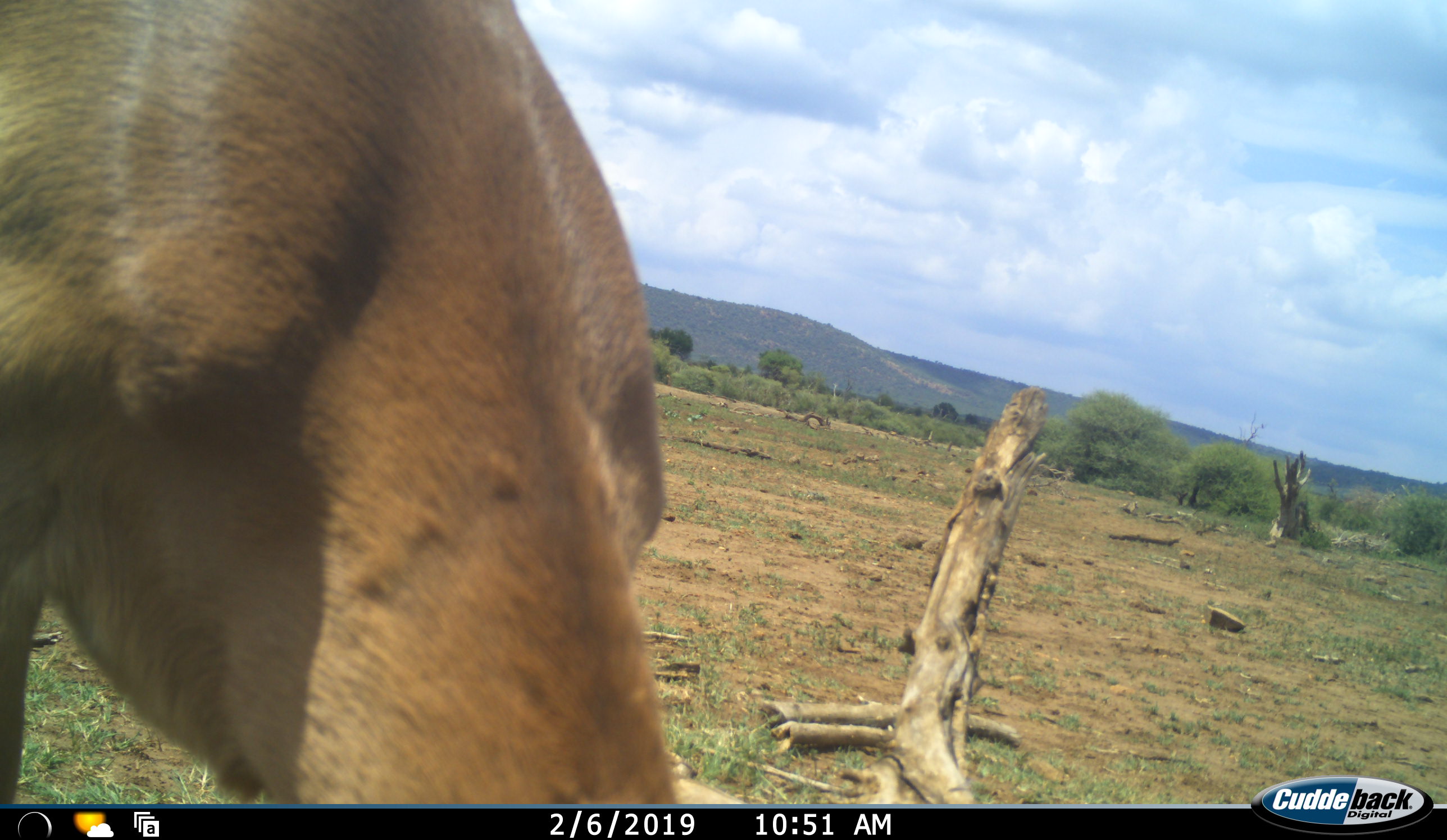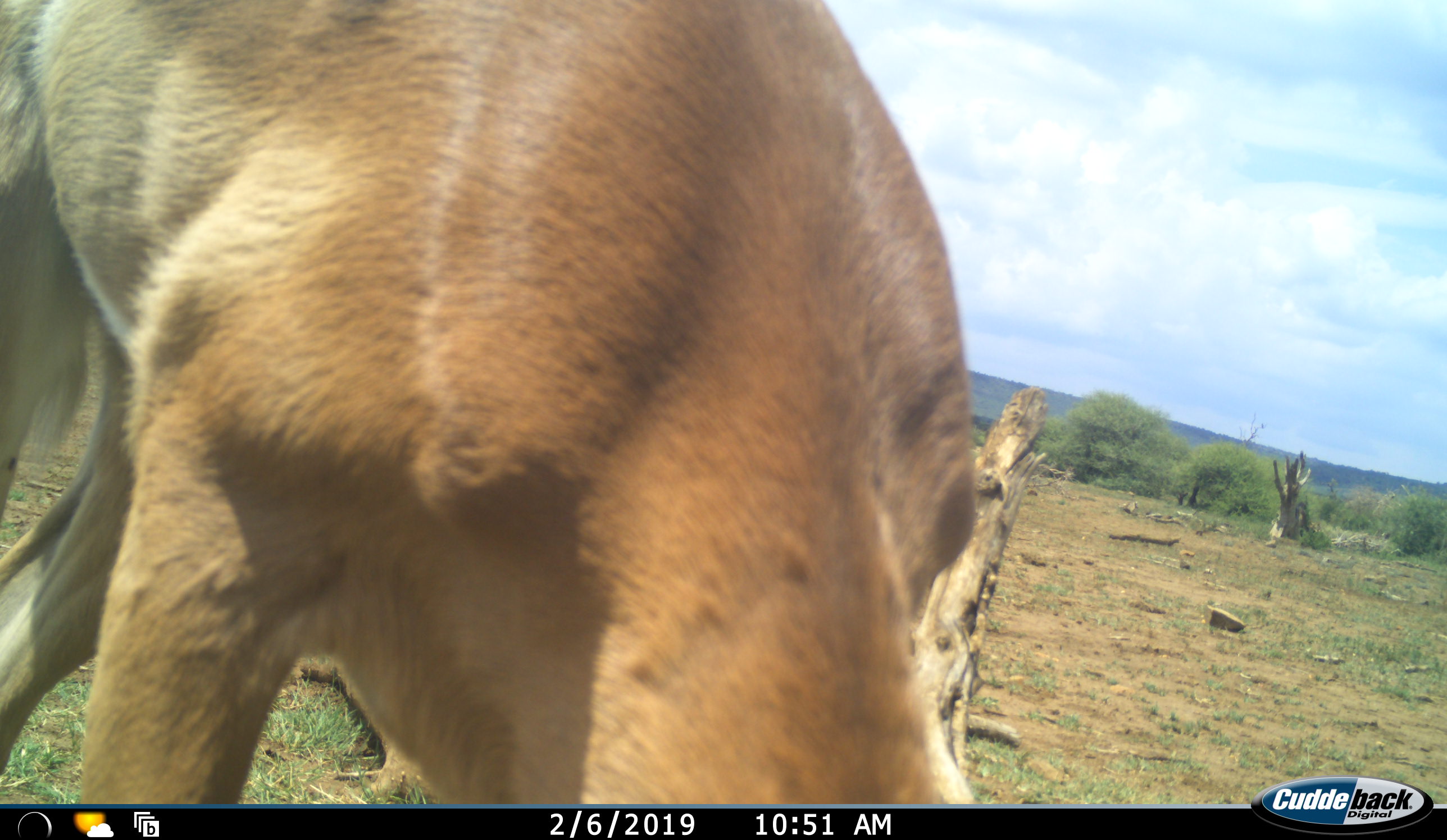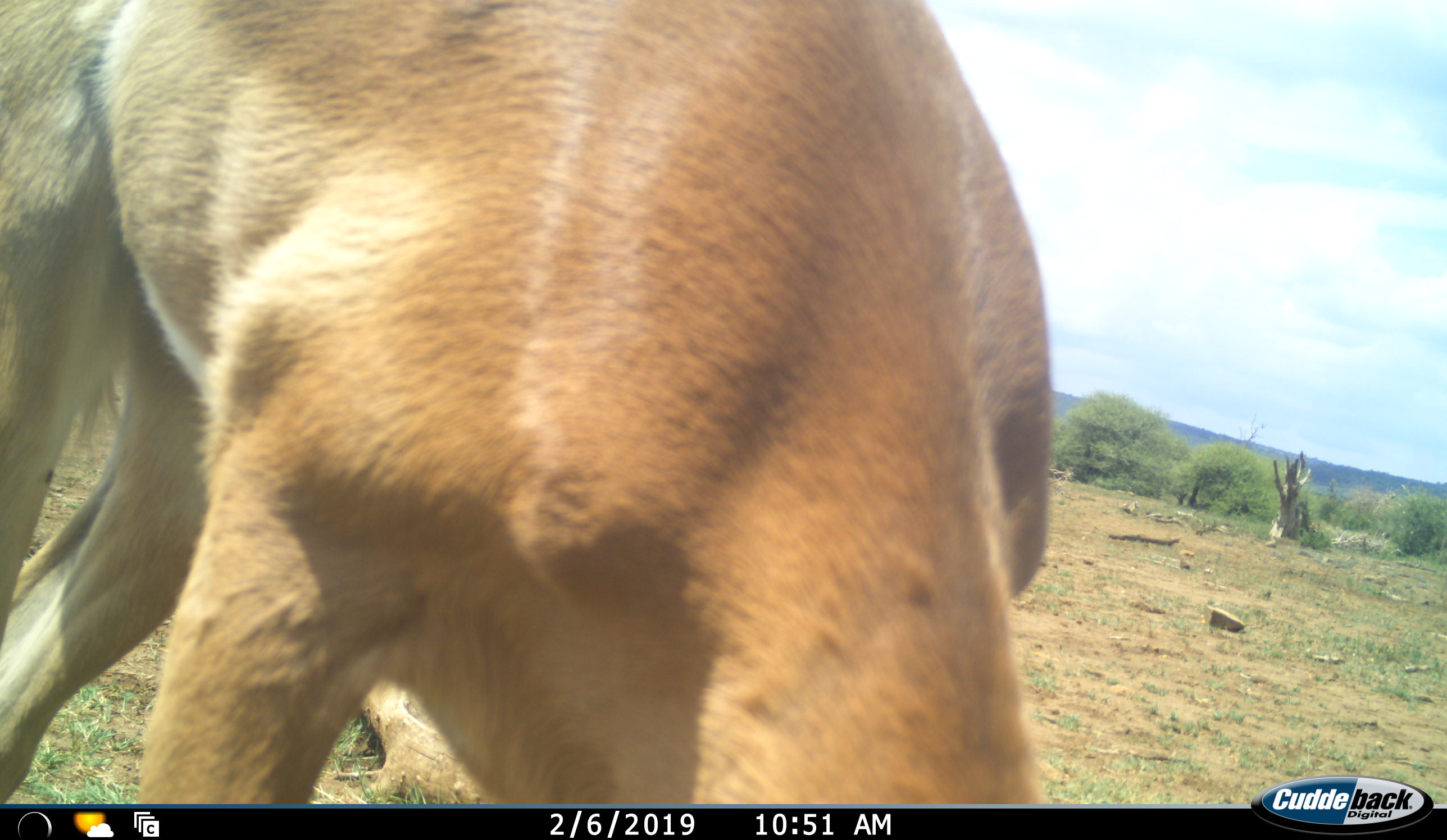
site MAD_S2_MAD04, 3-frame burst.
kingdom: Animalia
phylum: Chordata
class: Mammalia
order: Artiodactyla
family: Bovidae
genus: Aepyceros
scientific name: Aepyceros melampus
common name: impala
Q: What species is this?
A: Impala (Aepyceros melampus).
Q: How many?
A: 1.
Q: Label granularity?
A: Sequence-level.